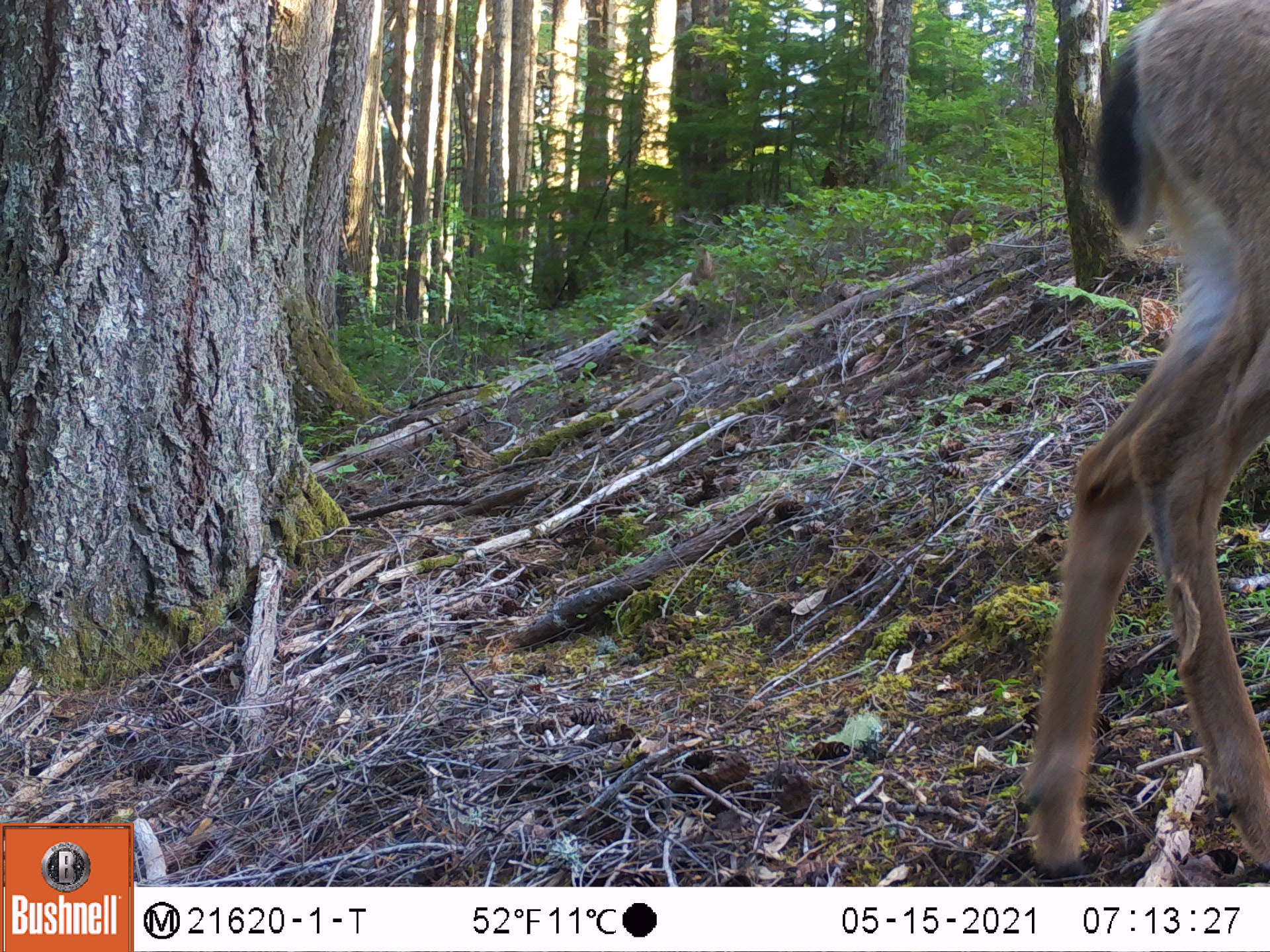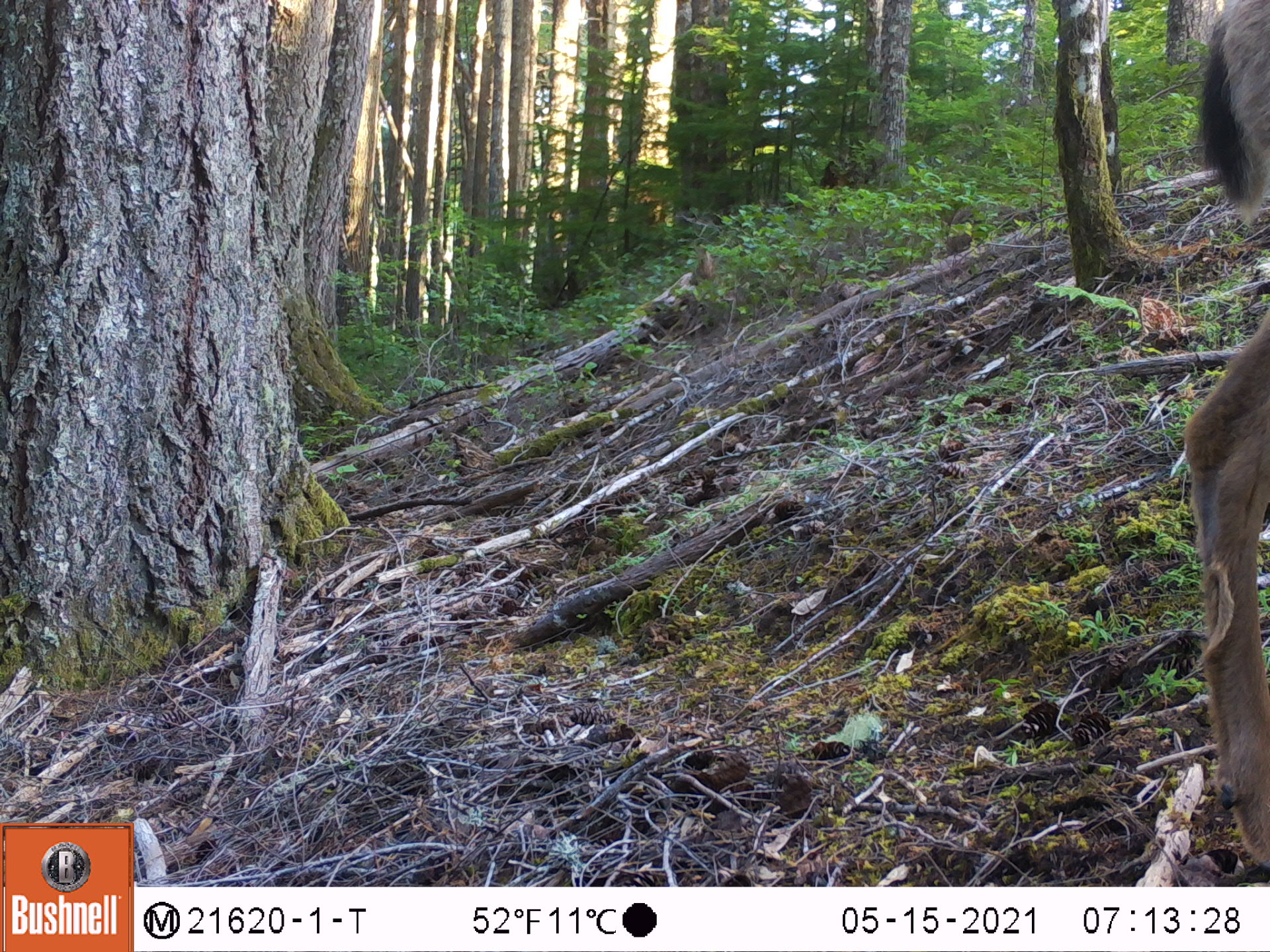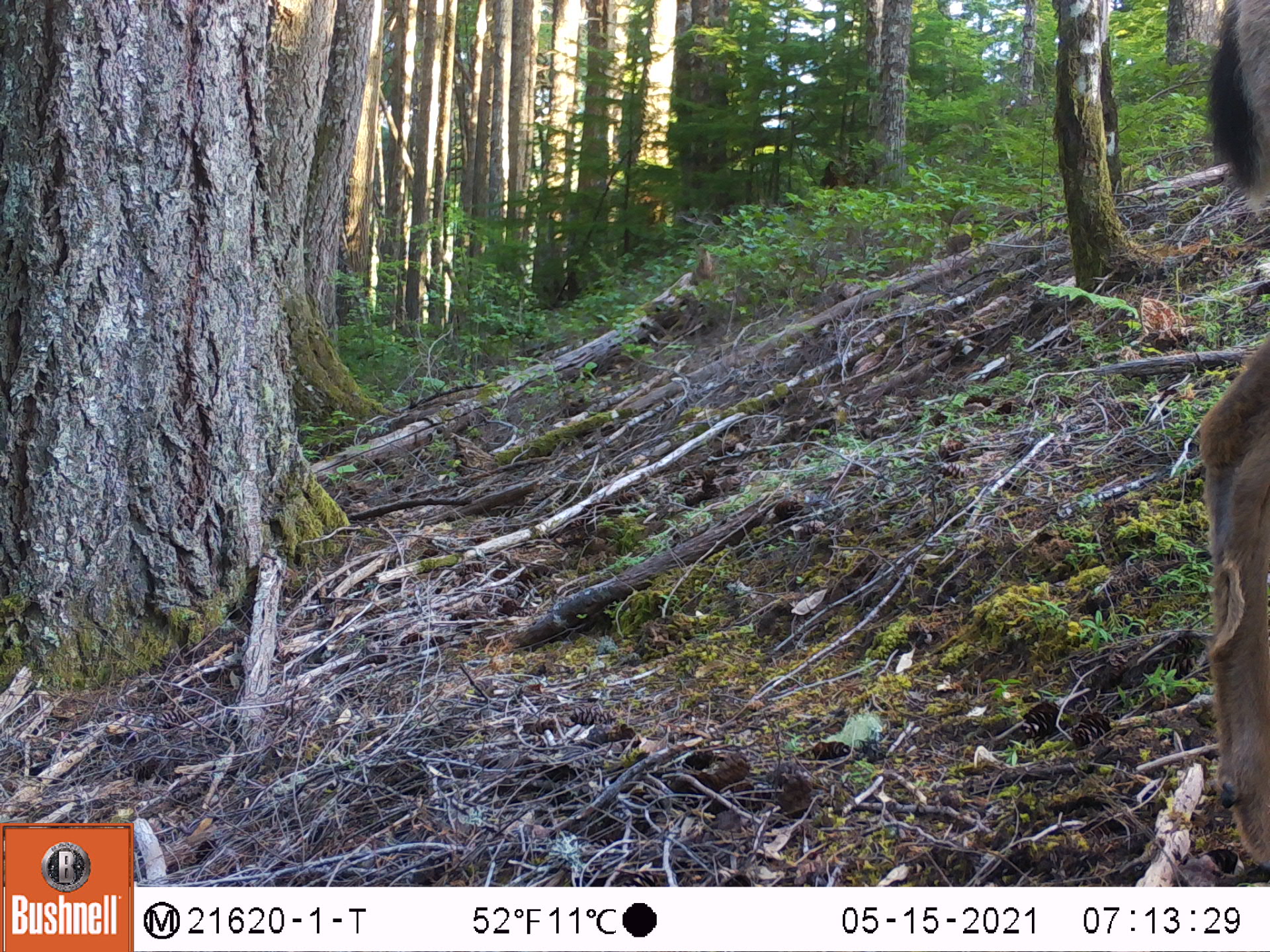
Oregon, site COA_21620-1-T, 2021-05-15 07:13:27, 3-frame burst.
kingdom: Animalia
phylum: Chordata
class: Mammalia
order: Artiodactyla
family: Cervidae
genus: Odocoileus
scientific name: Odocoileus hemionus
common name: black-tailed deer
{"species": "black-tailed deer (Odocoileus hemionus)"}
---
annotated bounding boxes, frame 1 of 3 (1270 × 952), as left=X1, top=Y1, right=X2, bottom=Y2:
black-tailed deer: left=999, top=0, right=1267, bottom=885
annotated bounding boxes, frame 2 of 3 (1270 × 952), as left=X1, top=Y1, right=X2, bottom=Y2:
black-tailed deer: left=1153, top=0, right=1269, bottom=886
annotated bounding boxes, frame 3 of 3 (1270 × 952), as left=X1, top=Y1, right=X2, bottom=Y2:
black-tailed deer: left=1147, top=0, right=1269, bottom=885